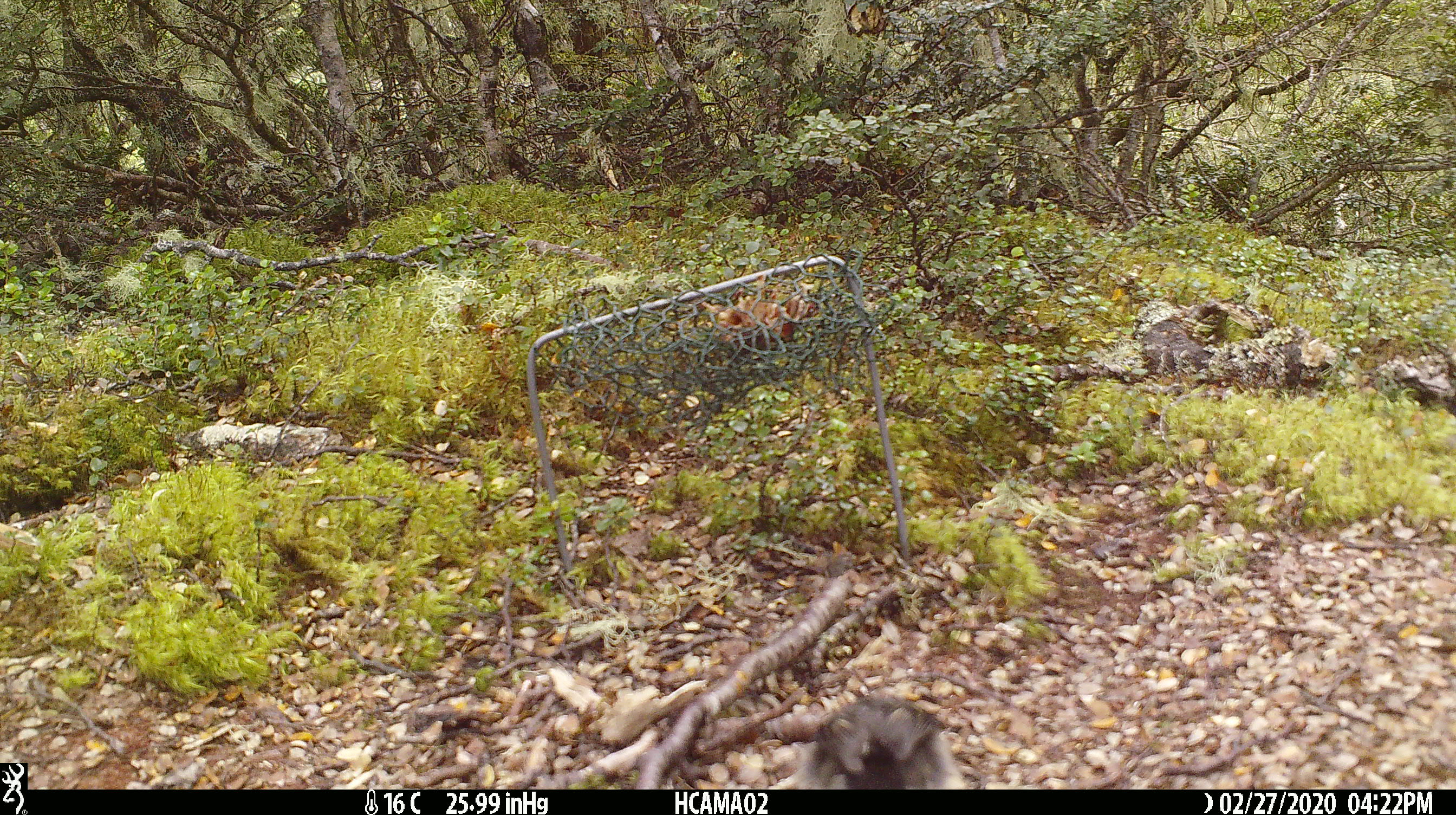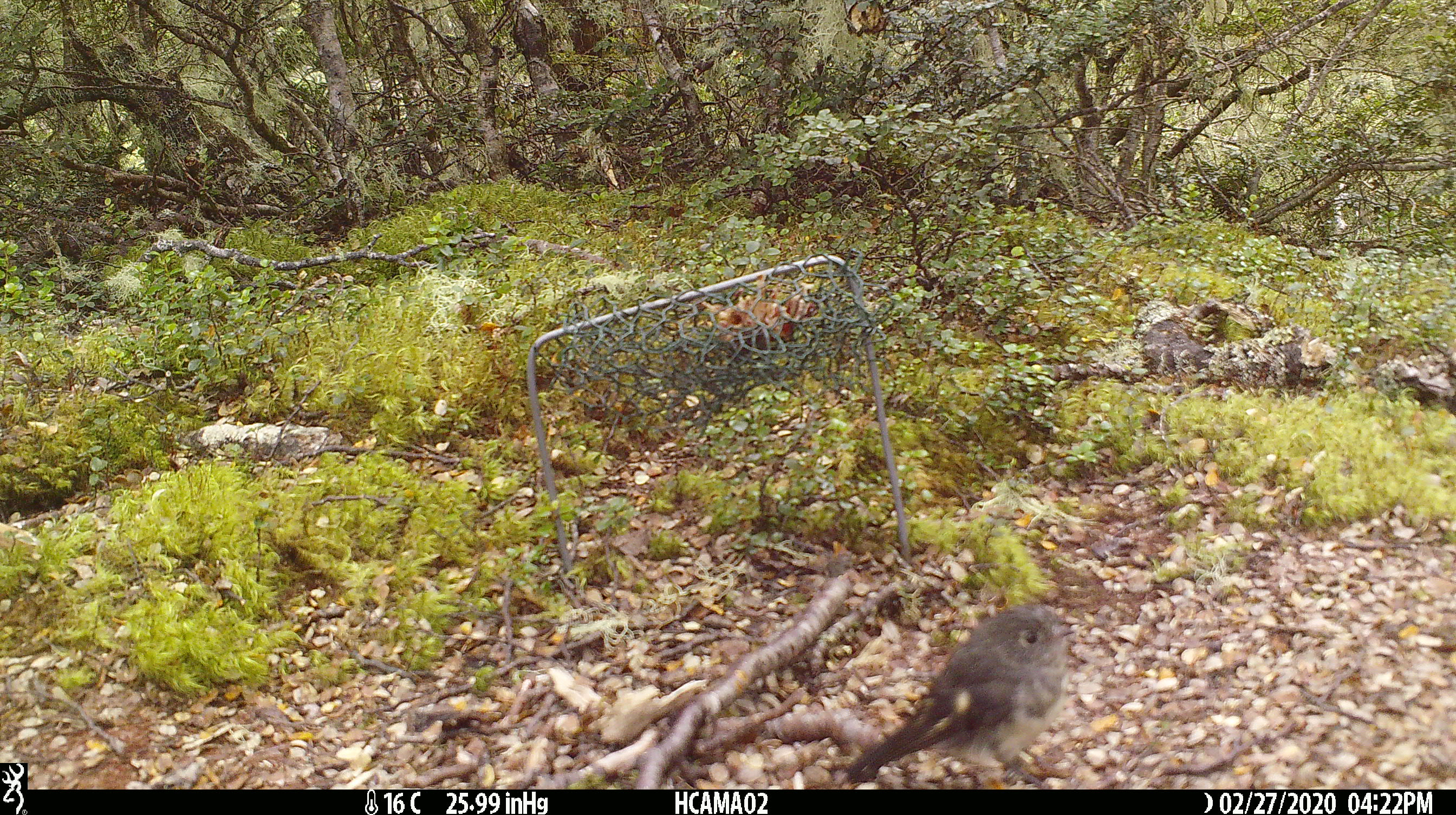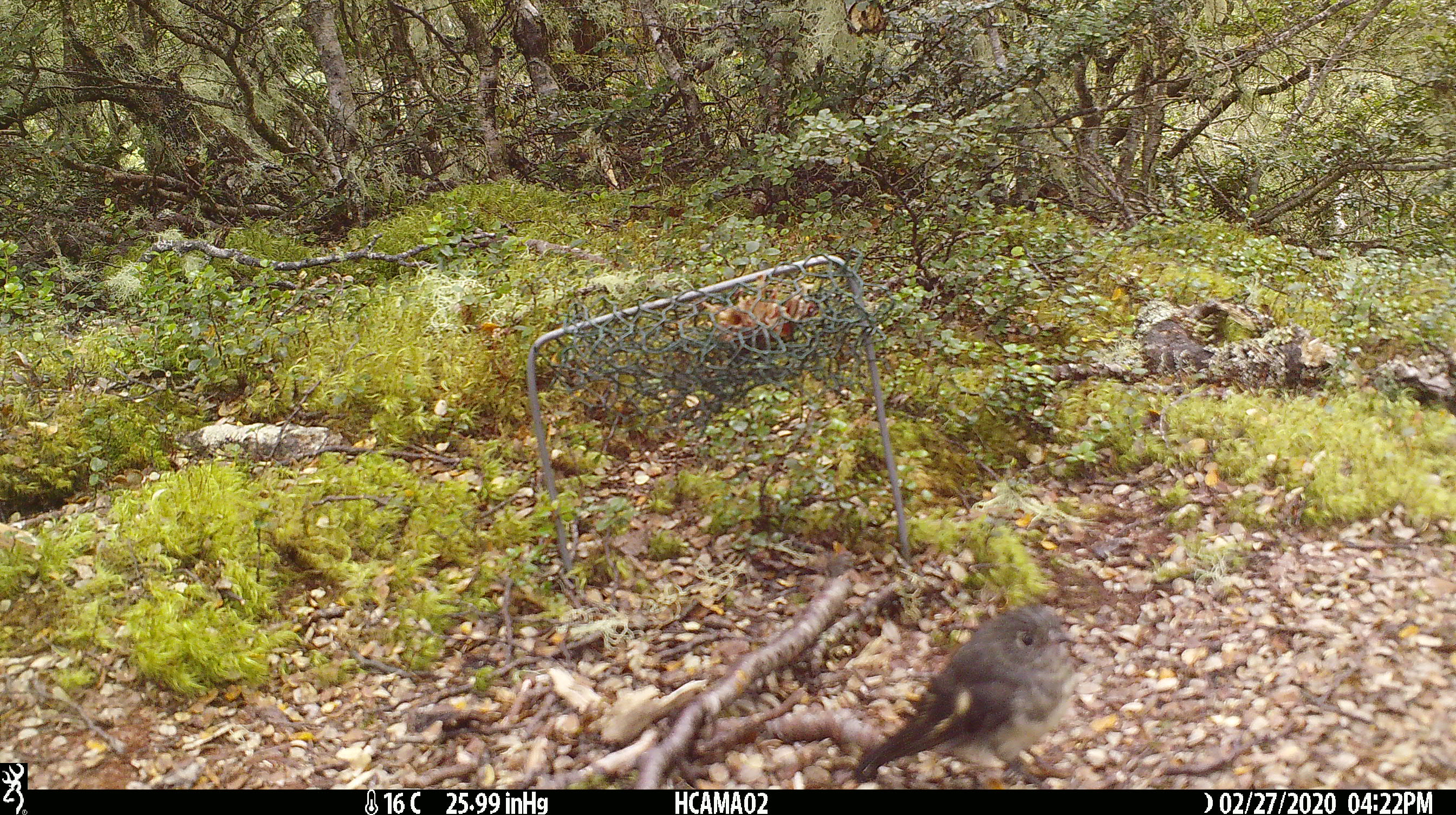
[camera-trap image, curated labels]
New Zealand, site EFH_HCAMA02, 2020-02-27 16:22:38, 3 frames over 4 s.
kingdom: Animalia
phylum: Chordata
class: Aves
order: Passeriformes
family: Petroicidae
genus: Petroica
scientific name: Petroica macrocephala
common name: tomtit